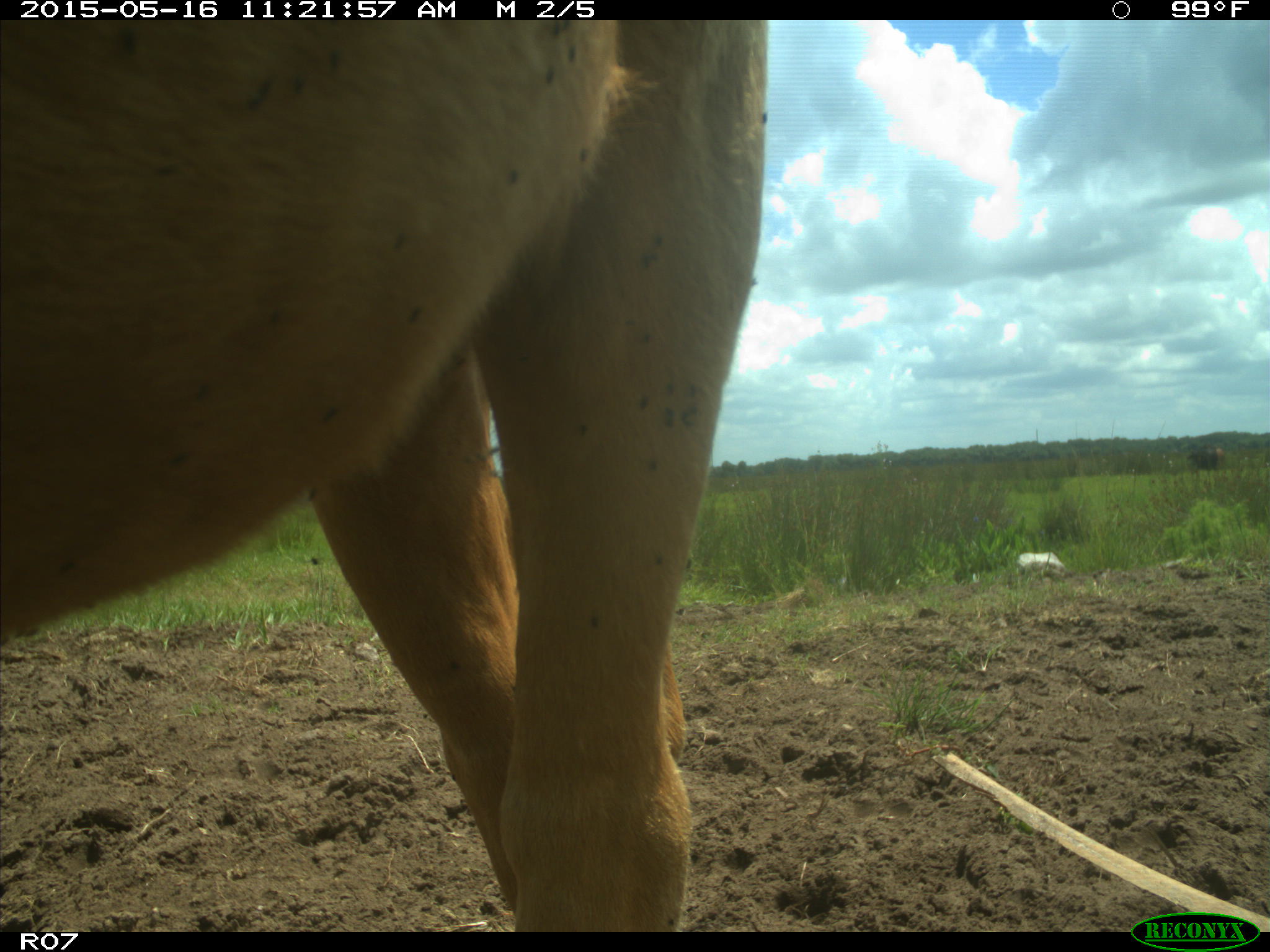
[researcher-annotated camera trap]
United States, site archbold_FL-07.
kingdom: Animalia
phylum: Chordata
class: Mammalia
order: Artiodactyla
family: Bovidae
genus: Bos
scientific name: Bos taurus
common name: domestic cow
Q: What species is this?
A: Bos taurus (domestic cow).